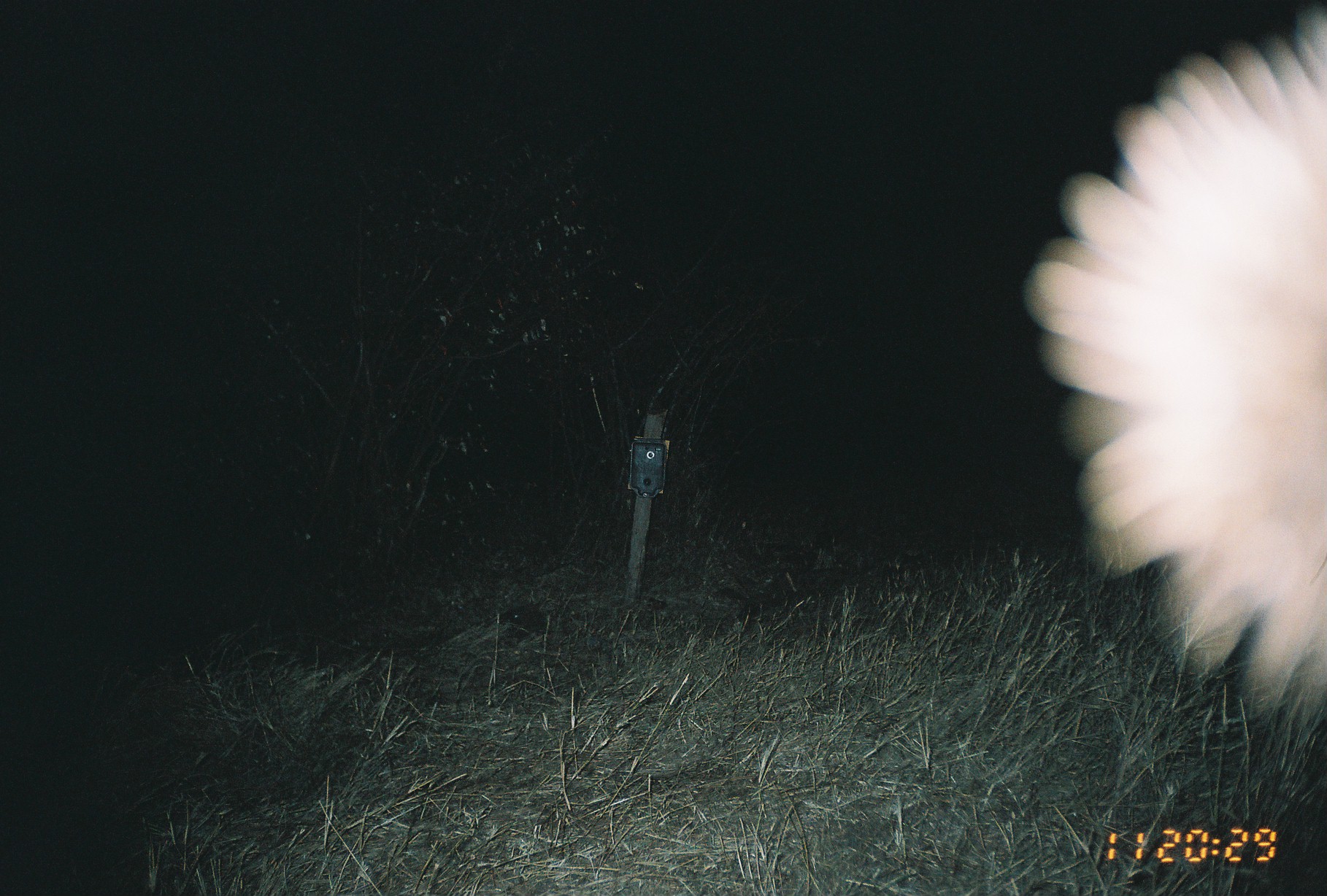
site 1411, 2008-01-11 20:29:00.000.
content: unidentified animal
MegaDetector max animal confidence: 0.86